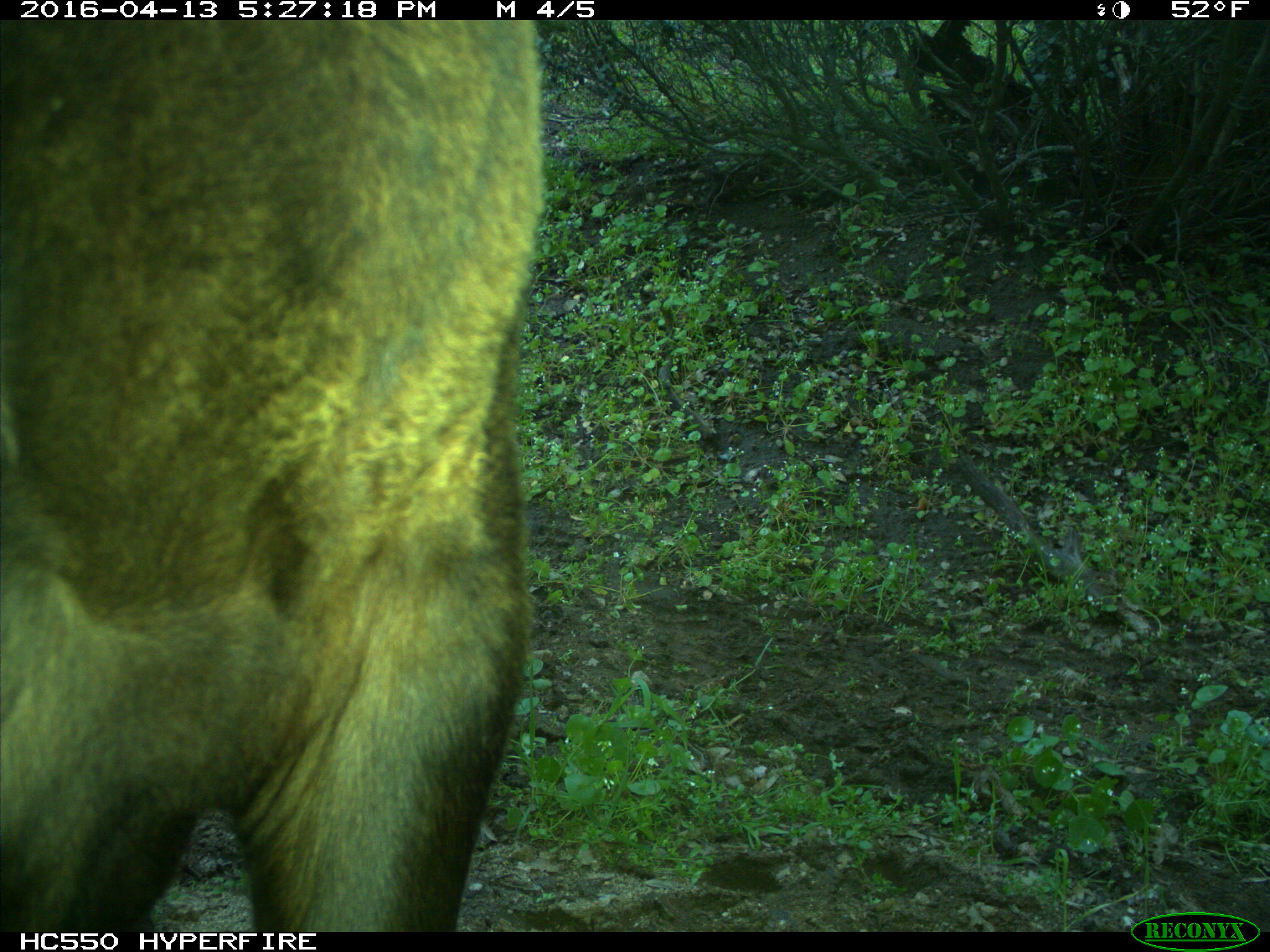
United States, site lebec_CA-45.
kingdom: Animalia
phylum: Chordata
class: Mammalia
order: Artiodactyla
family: Bovidae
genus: Bos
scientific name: Bos taurus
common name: domestic cow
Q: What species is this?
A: Bos taurus (domestic cow).